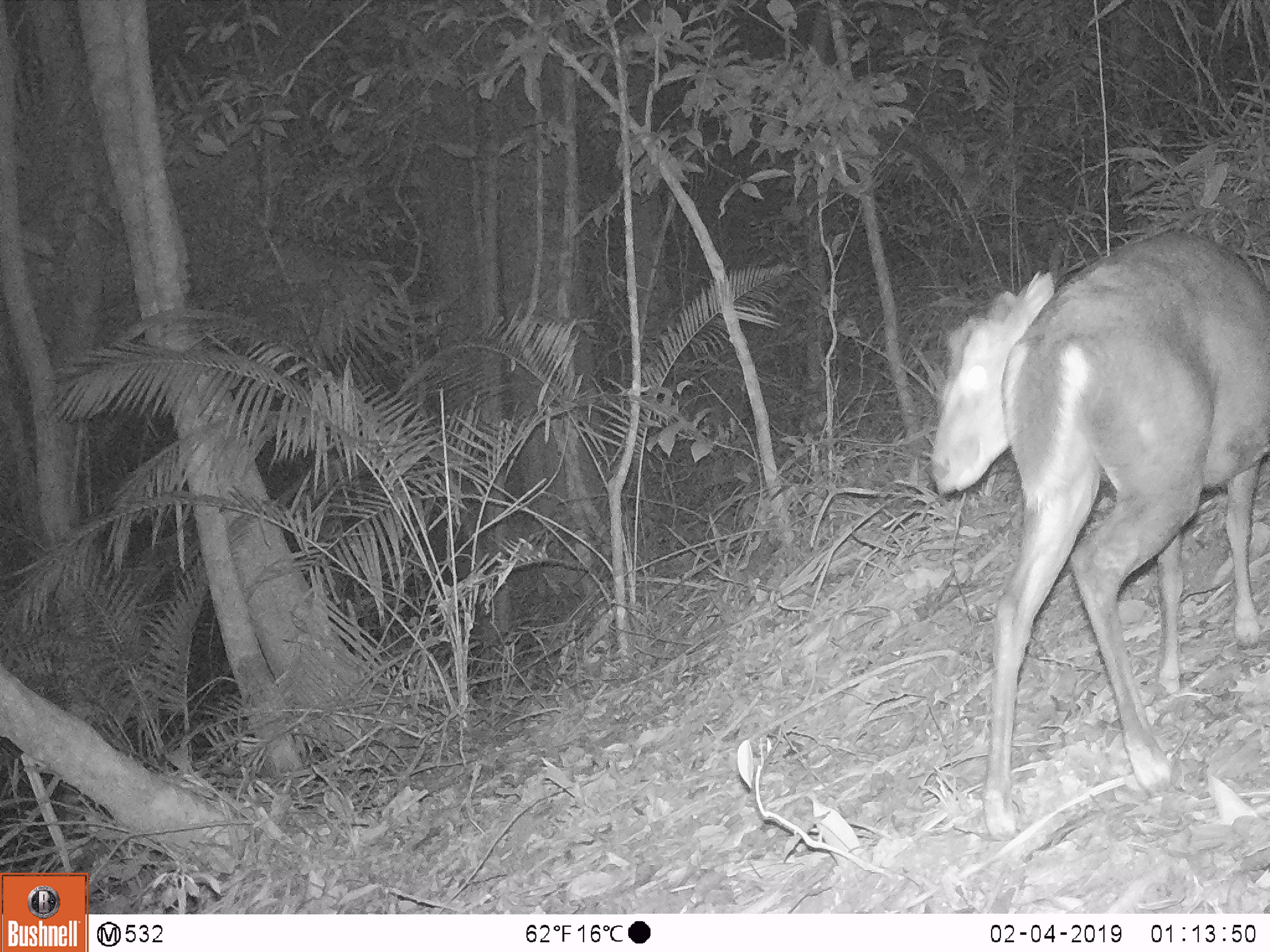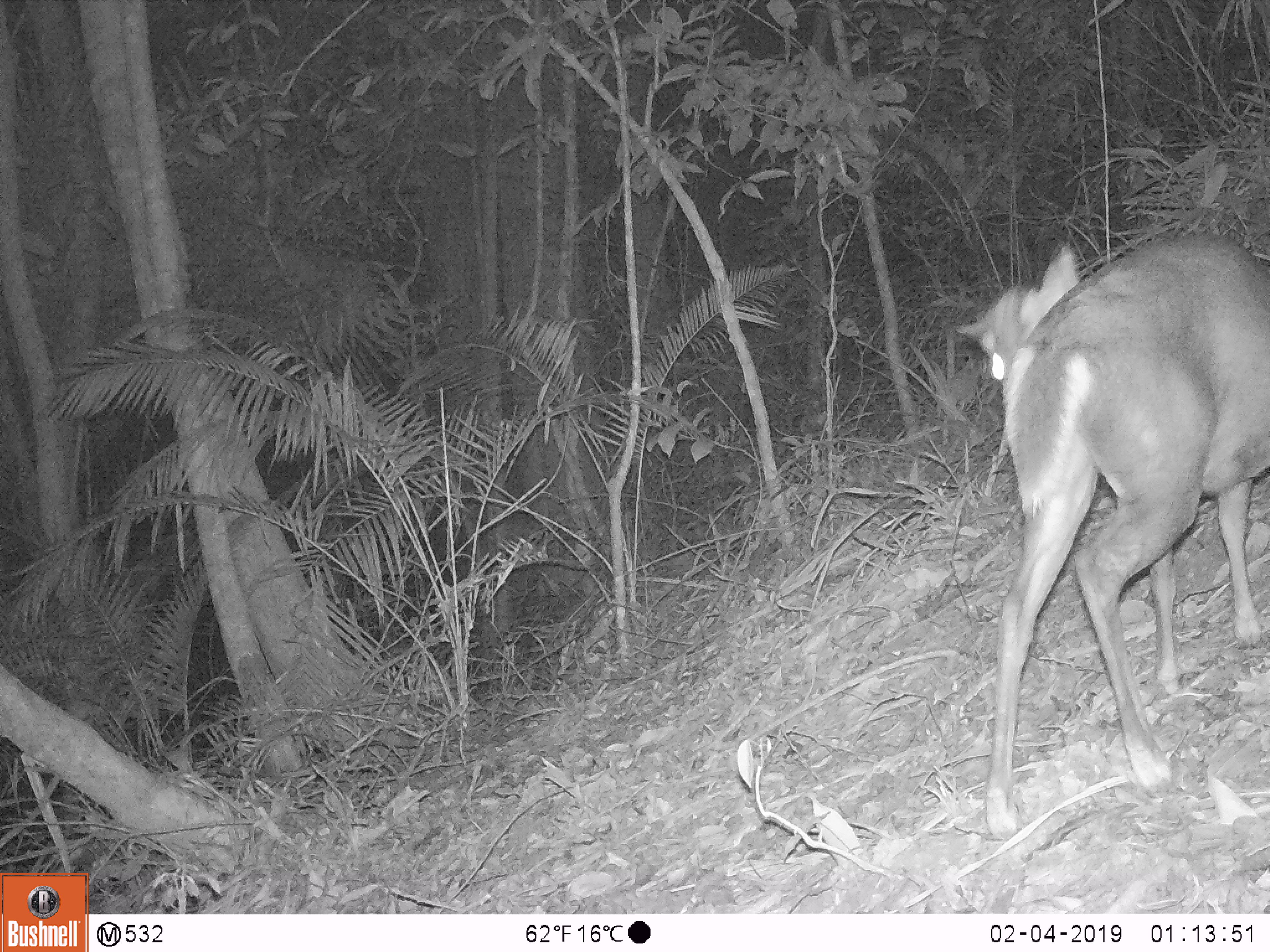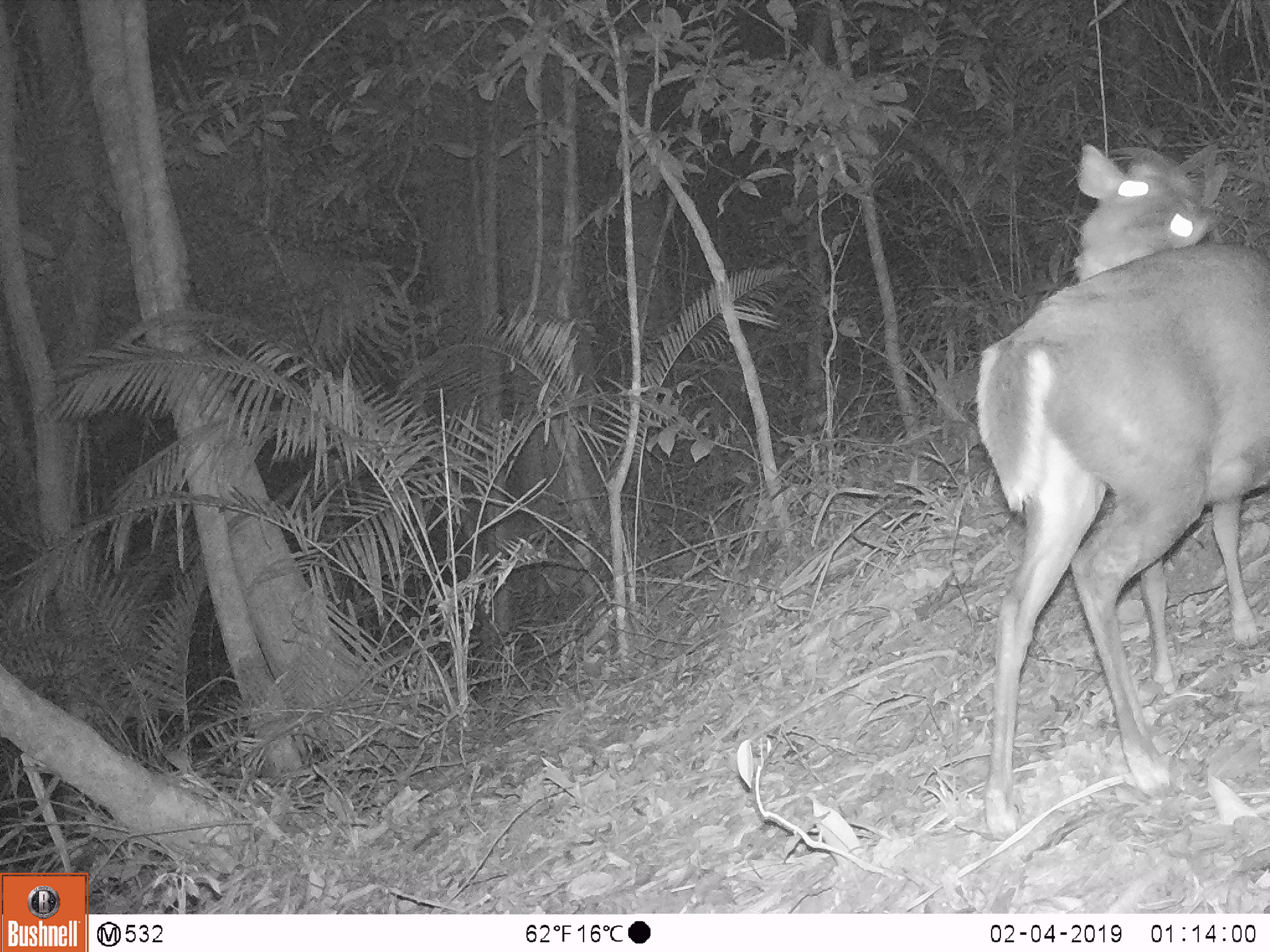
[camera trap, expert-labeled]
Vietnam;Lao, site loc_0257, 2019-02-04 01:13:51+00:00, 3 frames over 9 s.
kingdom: Animalia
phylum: Chordata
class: Mammalia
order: Artiodactyla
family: Cervidae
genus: Muntiacus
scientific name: Muntiacus rooseveltorum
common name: roosevelt's muntjac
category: roosevelts muntjac group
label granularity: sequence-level